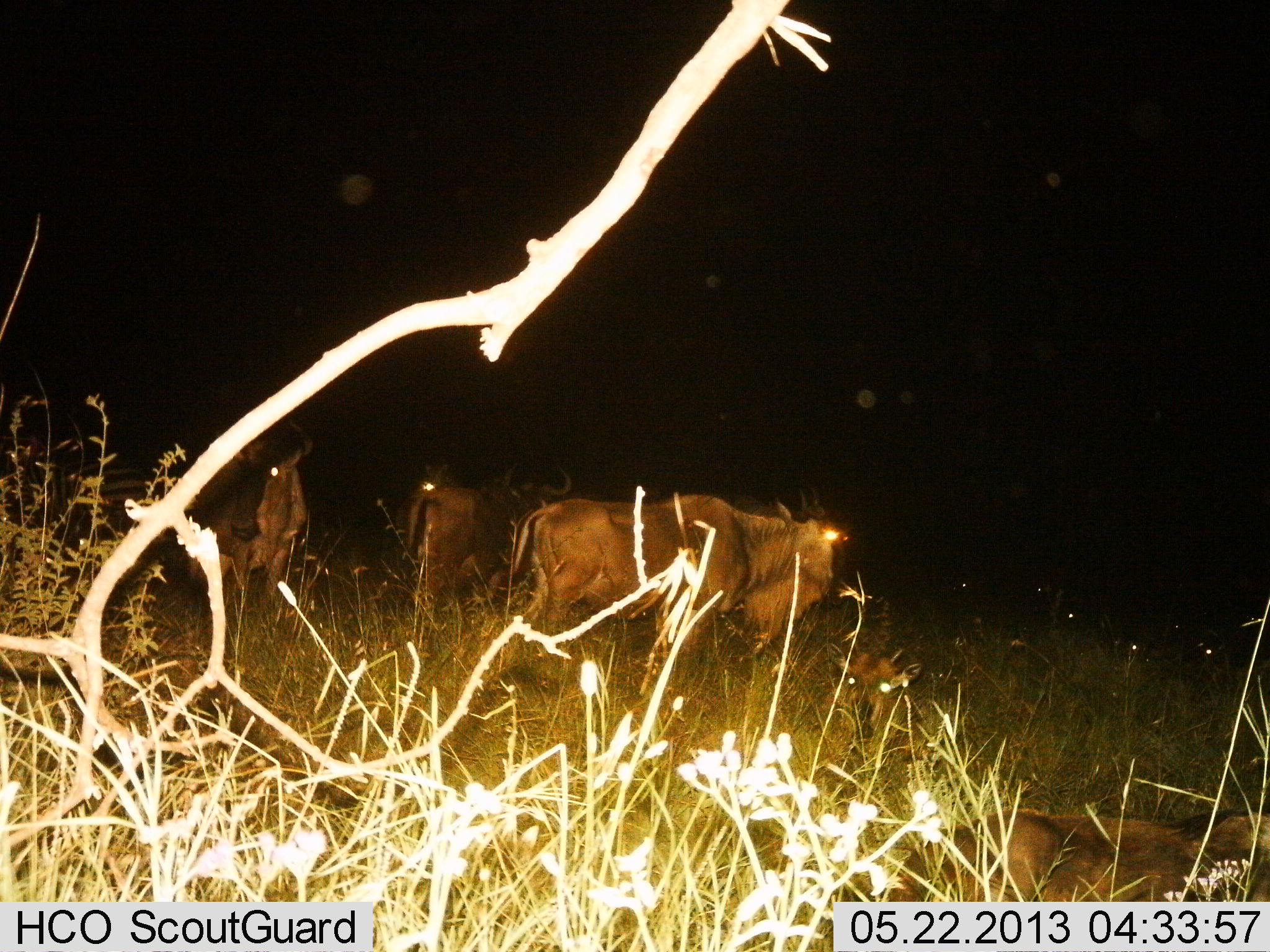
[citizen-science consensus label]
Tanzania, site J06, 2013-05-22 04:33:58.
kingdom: Animalia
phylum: Chordata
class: Mammalia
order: Artiodactyla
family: Bovidae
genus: Connochaetes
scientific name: Connochaetes taurinus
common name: blue wildebeest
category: wildebeest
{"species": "wildebeest (blue wildebeest) (Connochaetes taurinus)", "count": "5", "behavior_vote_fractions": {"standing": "85%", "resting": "42%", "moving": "8%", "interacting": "0%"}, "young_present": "4%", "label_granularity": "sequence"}